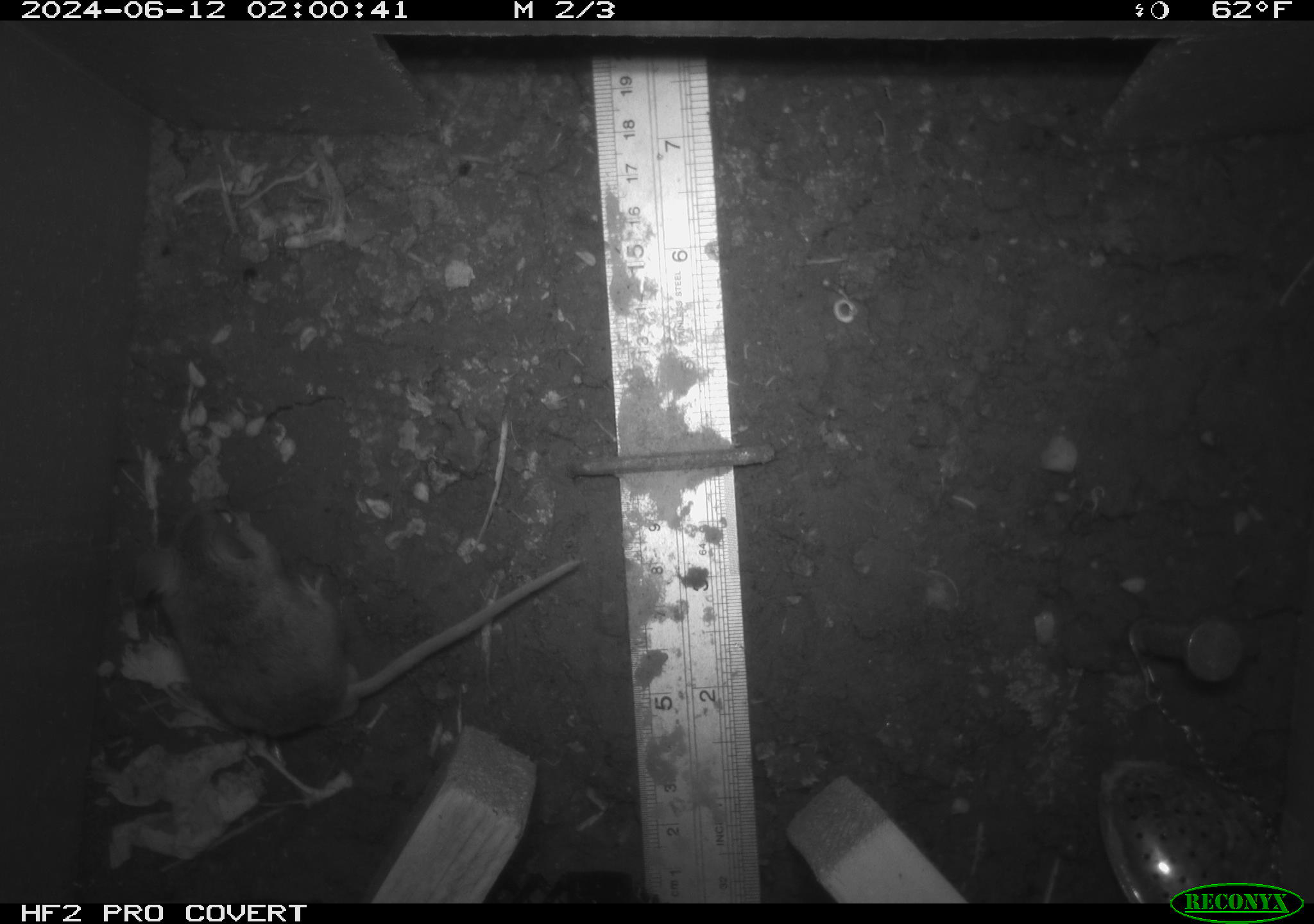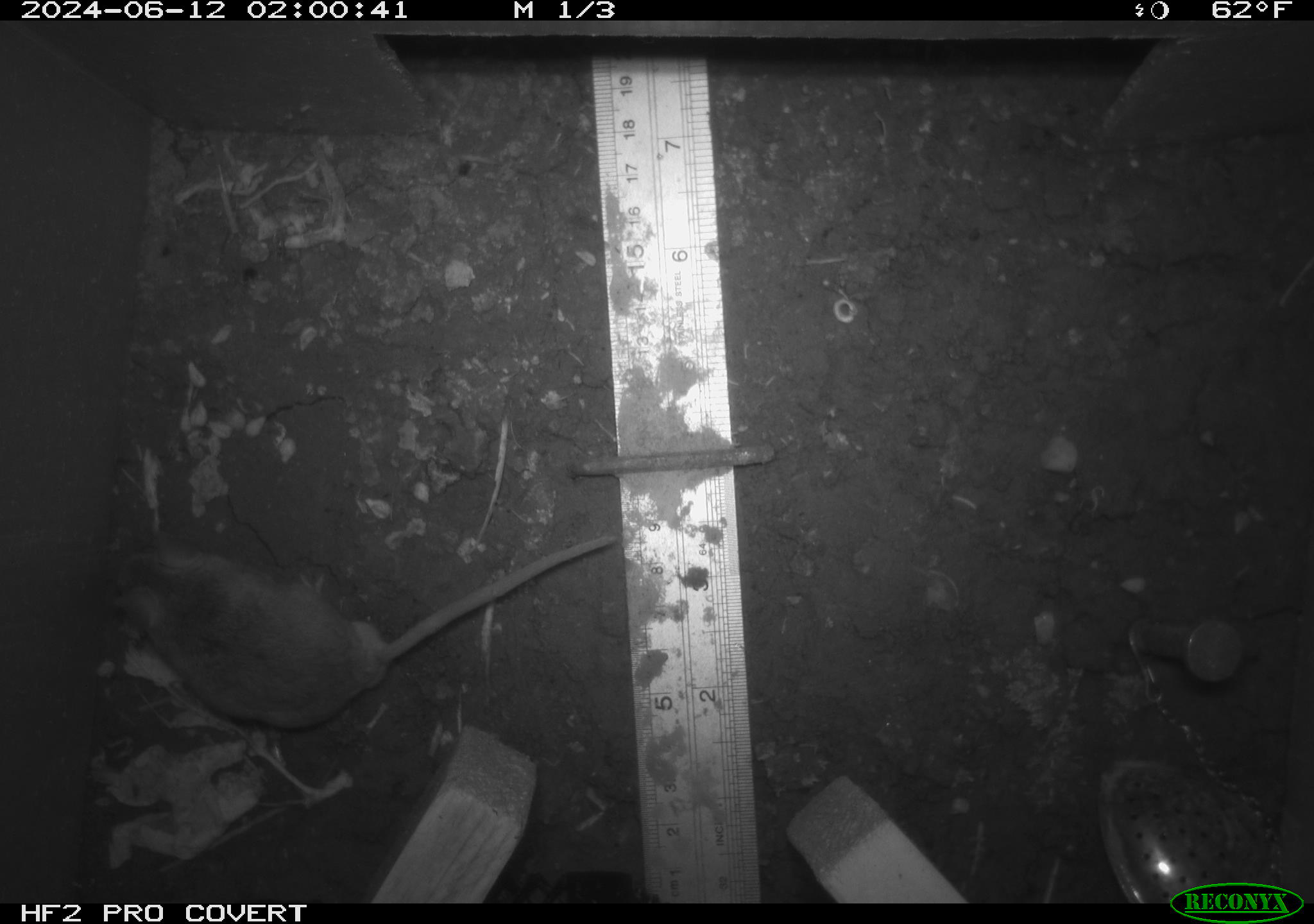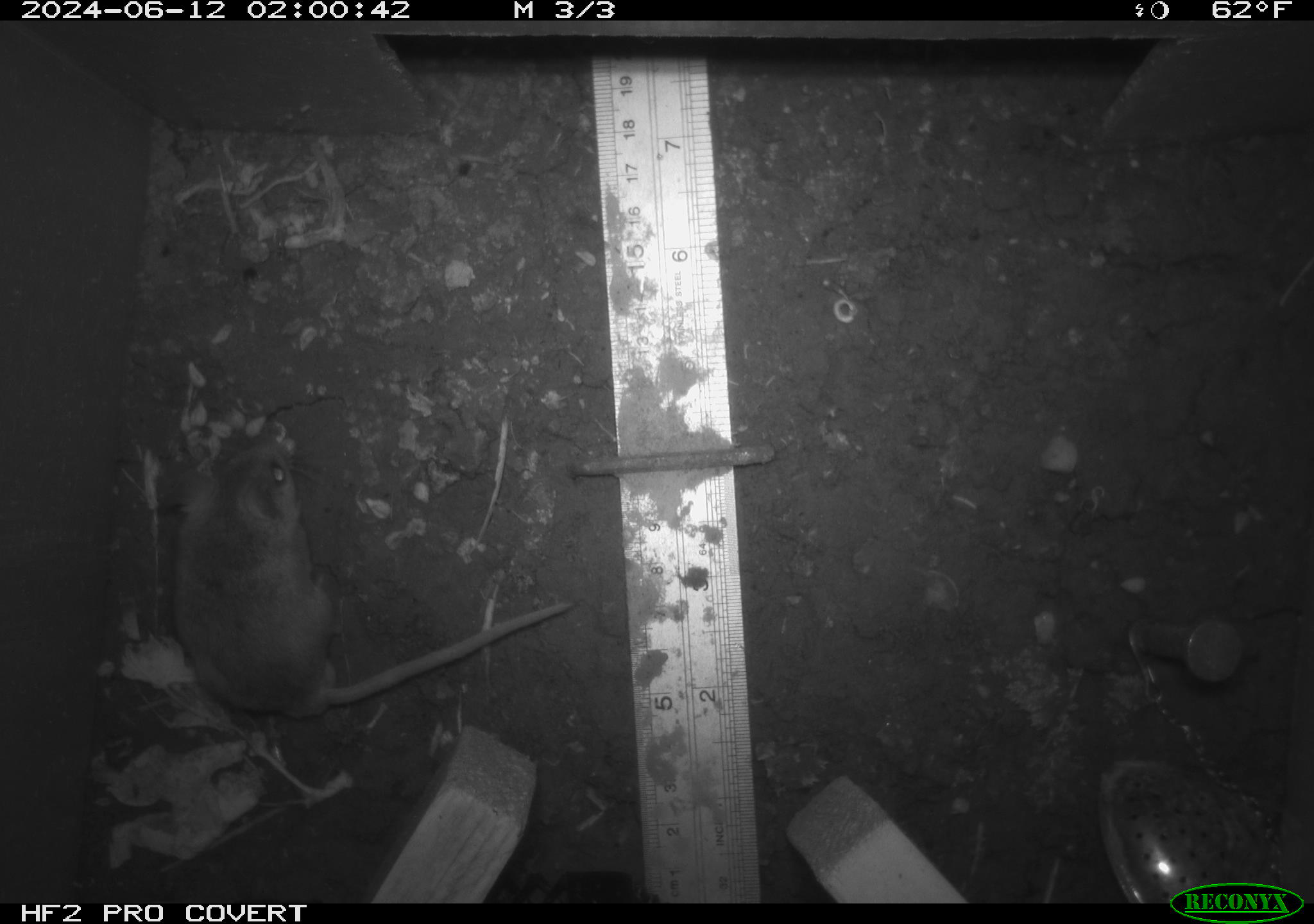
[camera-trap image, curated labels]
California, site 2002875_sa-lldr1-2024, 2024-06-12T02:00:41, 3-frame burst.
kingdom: Animalia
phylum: Chordata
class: Mammalia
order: Rodentia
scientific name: Rodentia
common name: mouse species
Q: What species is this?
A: Mouse species (Rodentia).